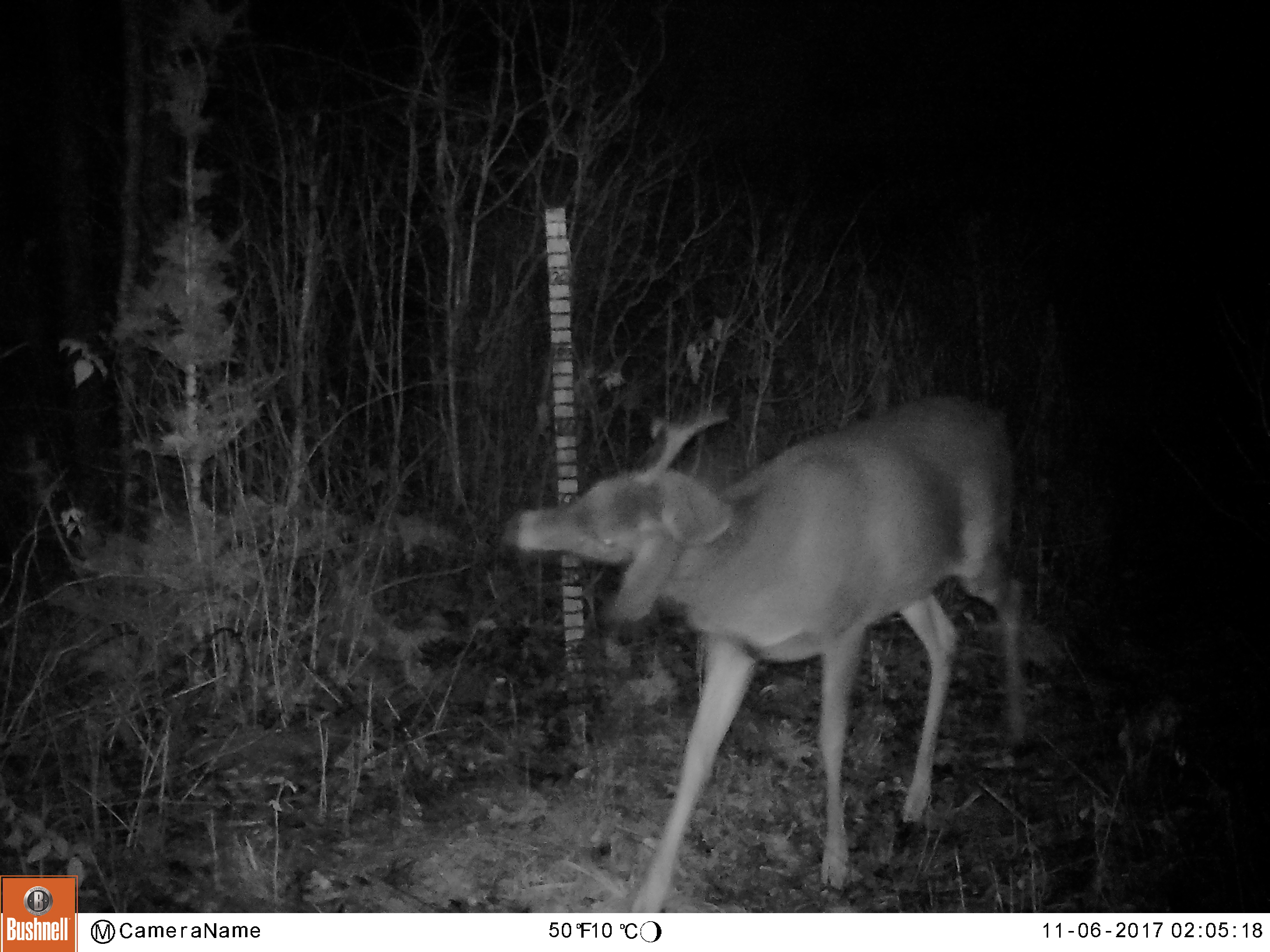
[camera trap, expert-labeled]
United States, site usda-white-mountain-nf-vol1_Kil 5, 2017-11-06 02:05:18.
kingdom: Animalia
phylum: Chordata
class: Mammalia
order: Artiodactyla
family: Cervidae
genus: Odocoileus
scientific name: Odocoileus virginianus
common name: white-tailed deer